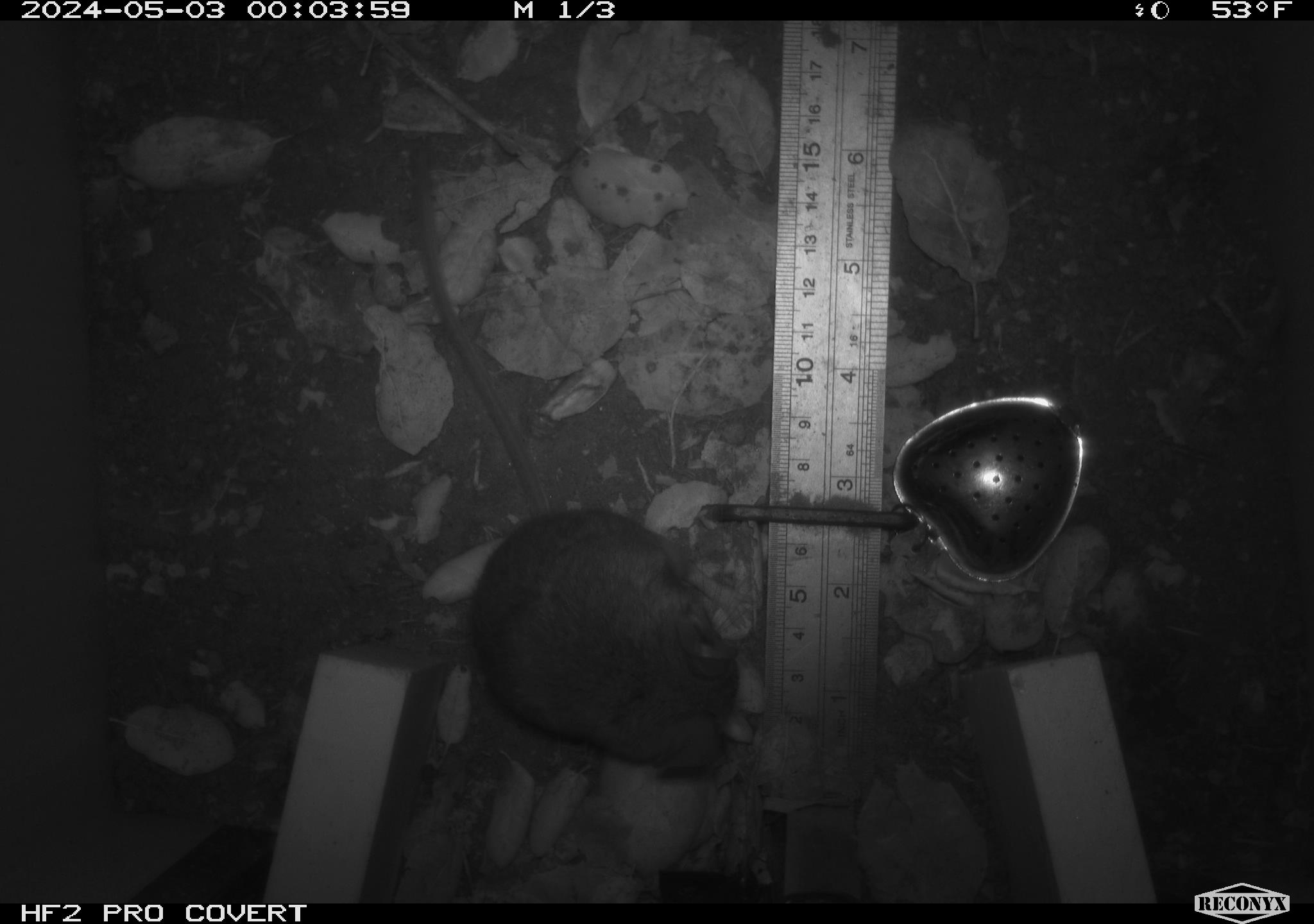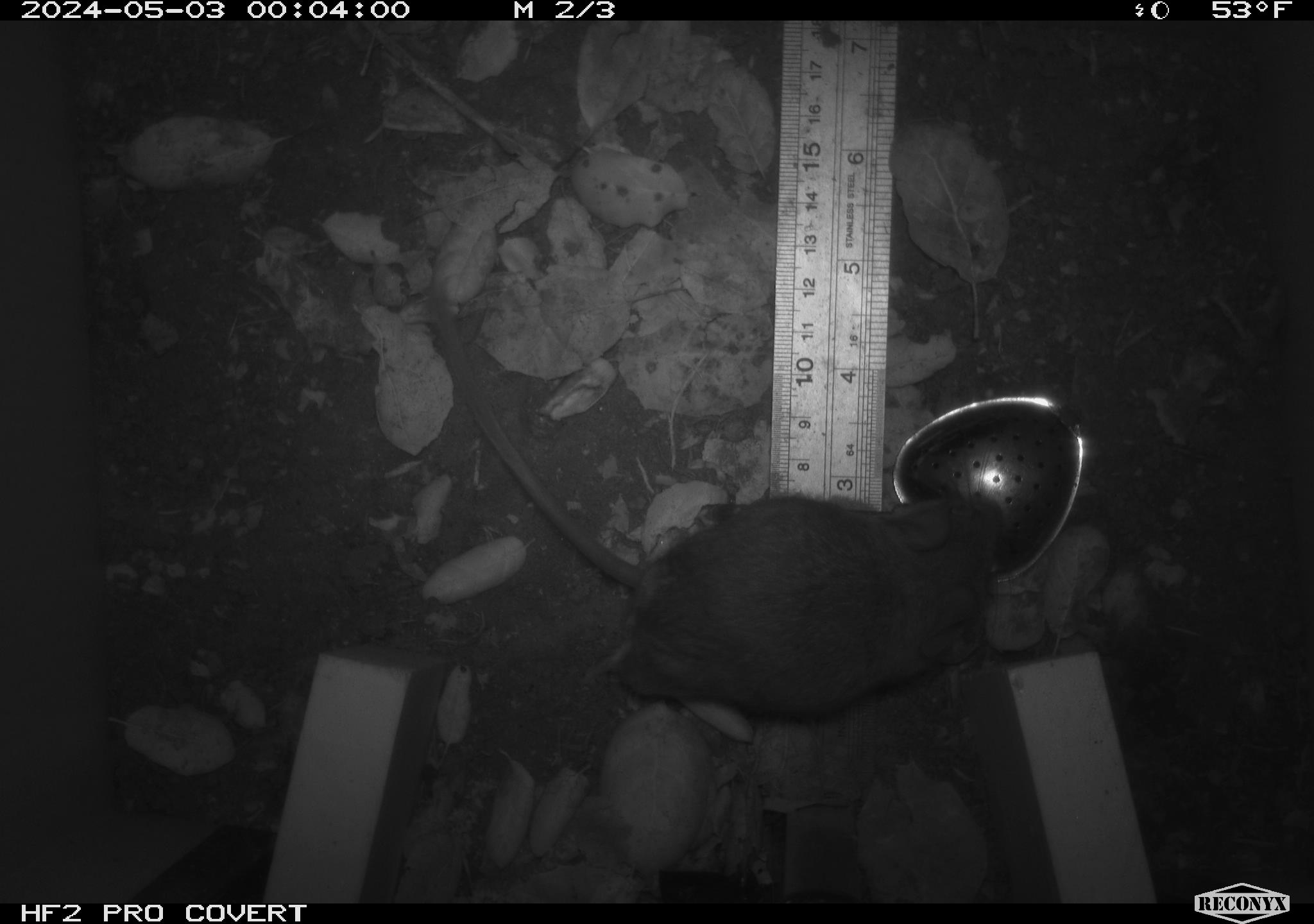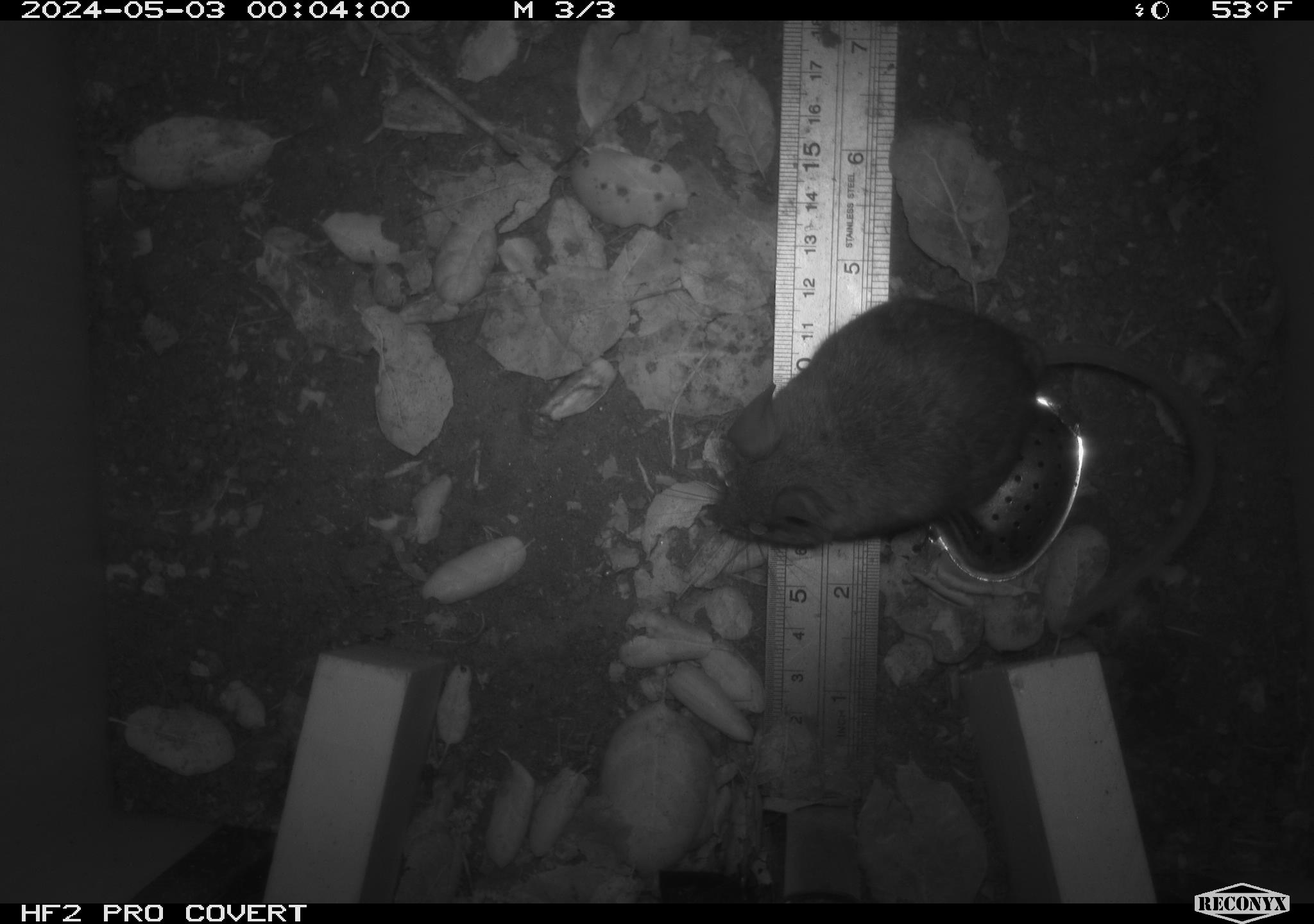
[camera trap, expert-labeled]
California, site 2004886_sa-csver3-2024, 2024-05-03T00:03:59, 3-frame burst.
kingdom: Animalia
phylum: Chordata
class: Mammalia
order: Rodentia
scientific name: Rodentia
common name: rodent